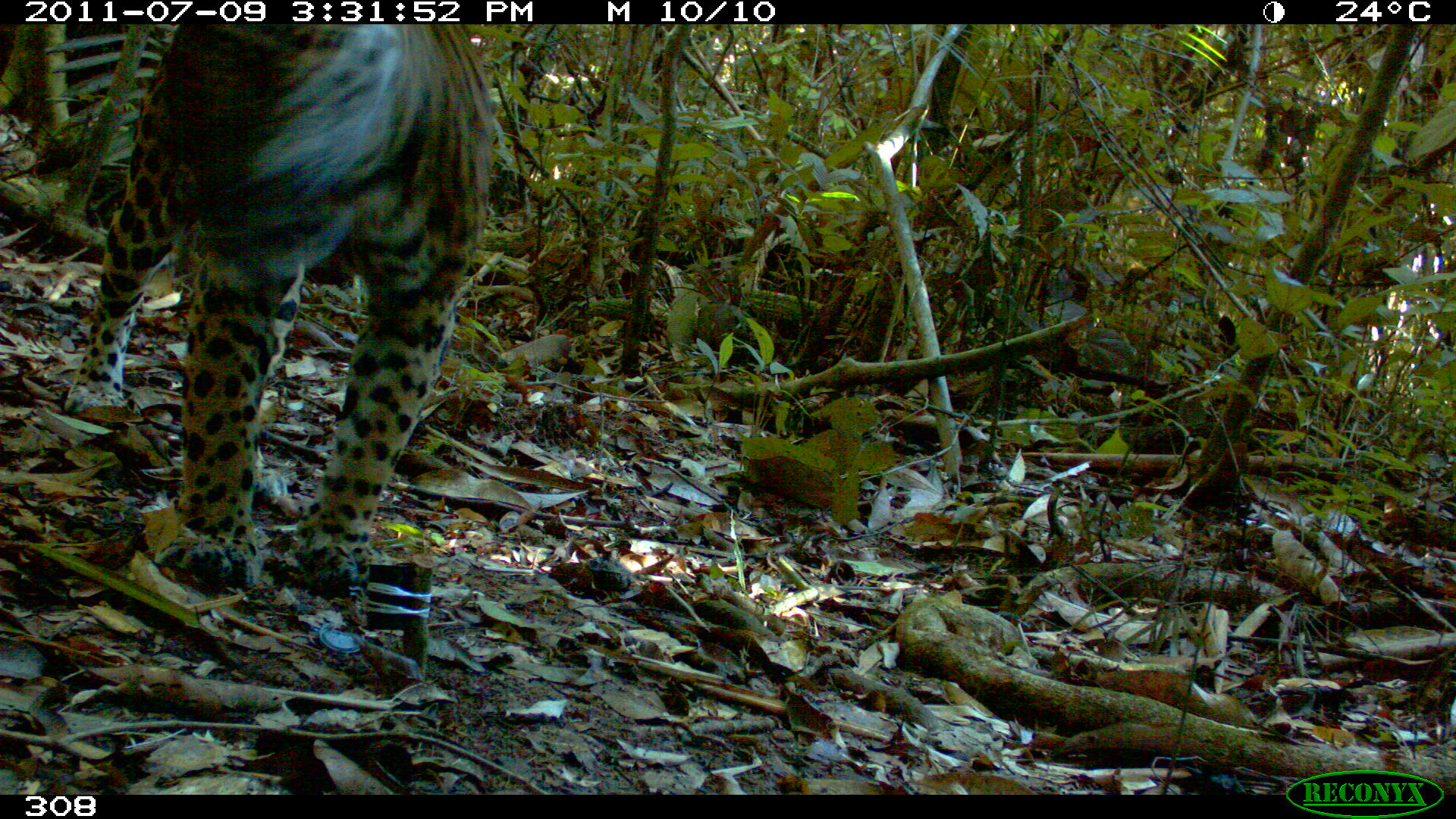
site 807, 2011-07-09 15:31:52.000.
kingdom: Animalia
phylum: Chordata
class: Mammalia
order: Carnivora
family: Felidae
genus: Panthera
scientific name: Panthera onca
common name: jaguar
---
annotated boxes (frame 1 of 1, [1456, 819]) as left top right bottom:
panthera onca: 60 25 493 594